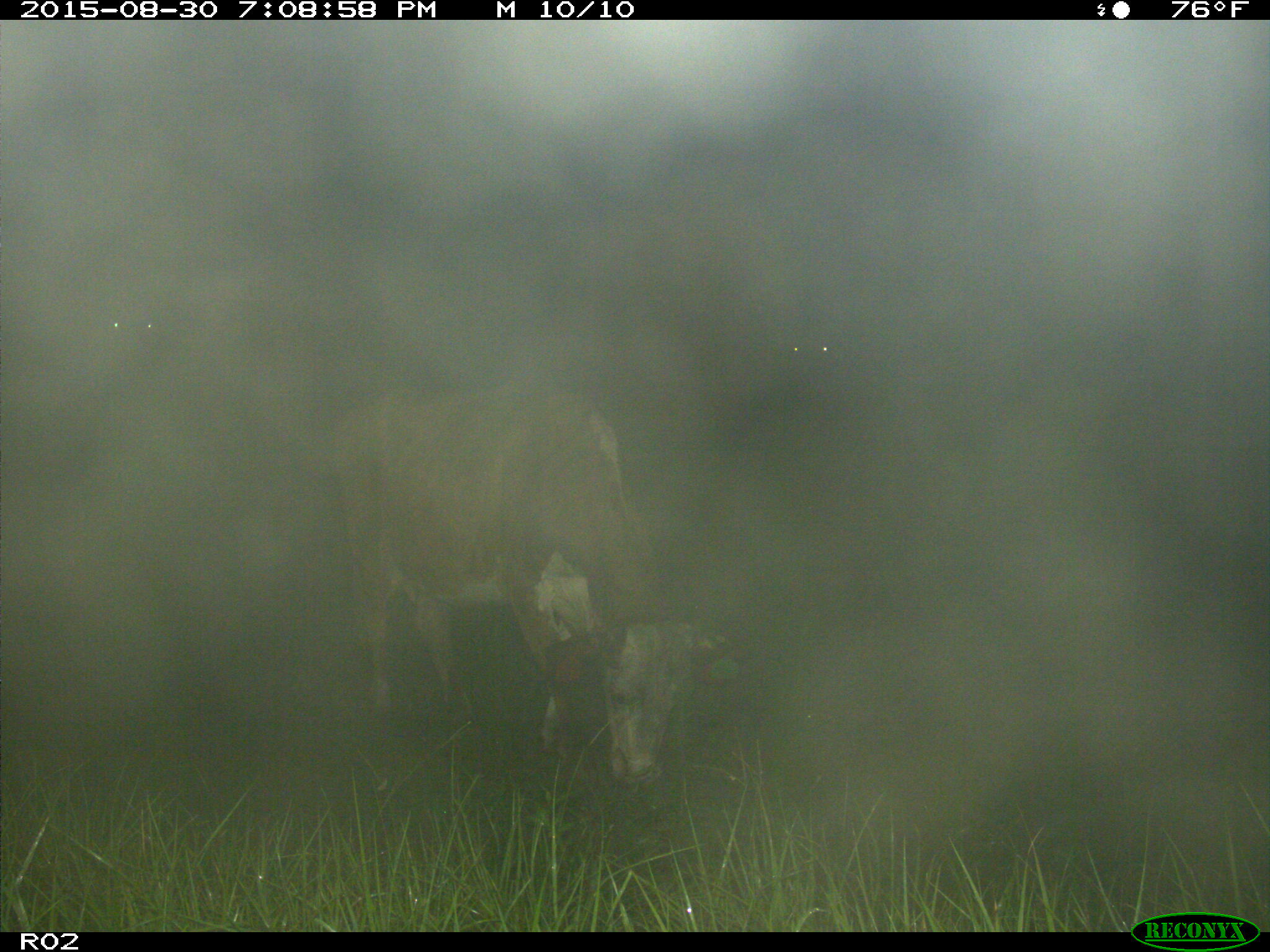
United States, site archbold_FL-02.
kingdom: Animalia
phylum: Chordata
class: Mammalia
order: Artiodactyla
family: Bovidae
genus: Bos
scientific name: Bos taurus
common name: domestic cow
Bos taurus (domestic cow).